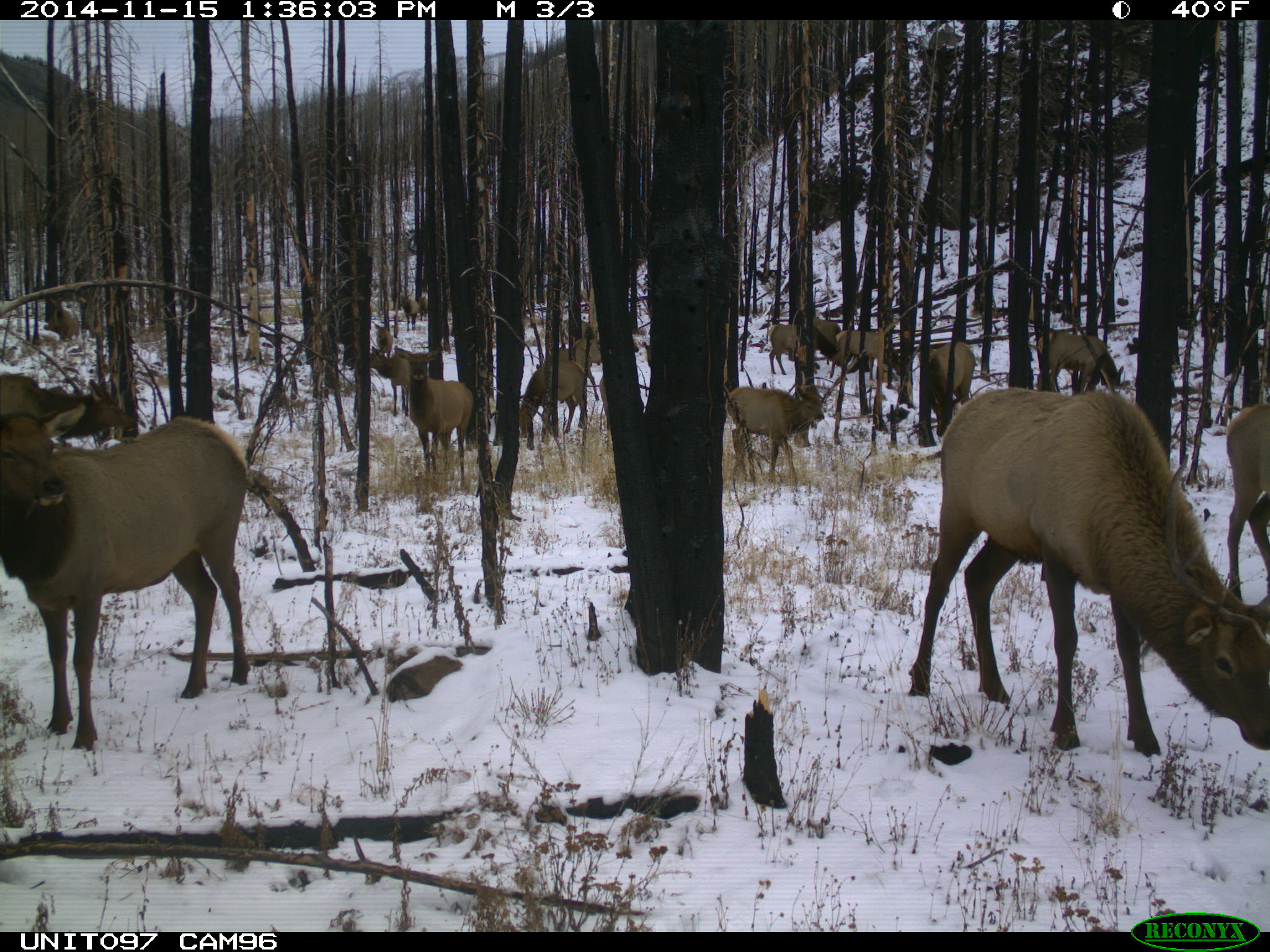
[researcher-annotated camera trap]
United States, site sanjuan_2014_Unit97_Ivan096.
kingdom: Animalia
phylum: Chordata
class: Mammalia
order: Artiodactyla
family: Cervidae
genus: Cervus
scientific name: Cervus elaphus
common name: red deer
Cervus elaphus (red deer).